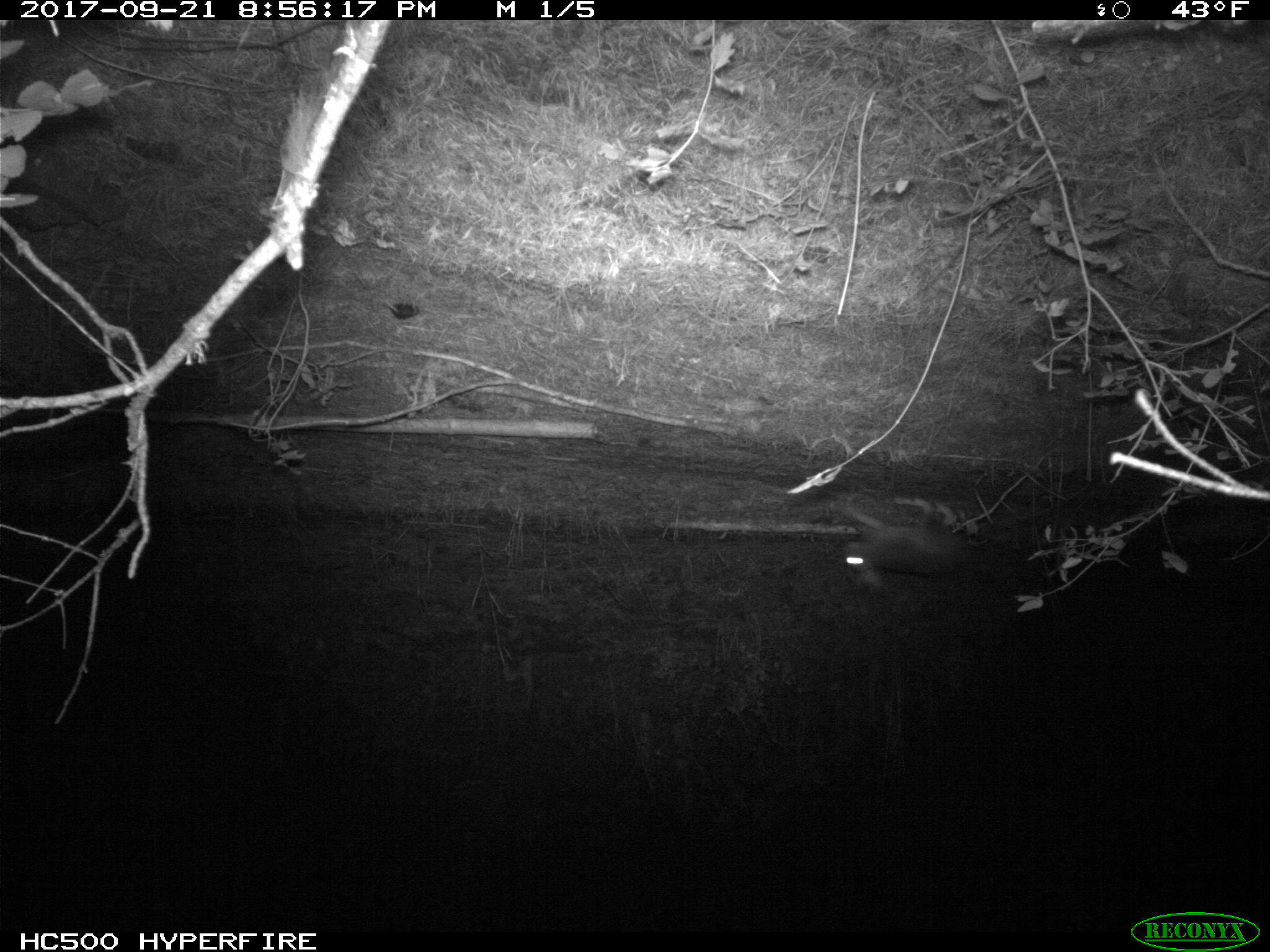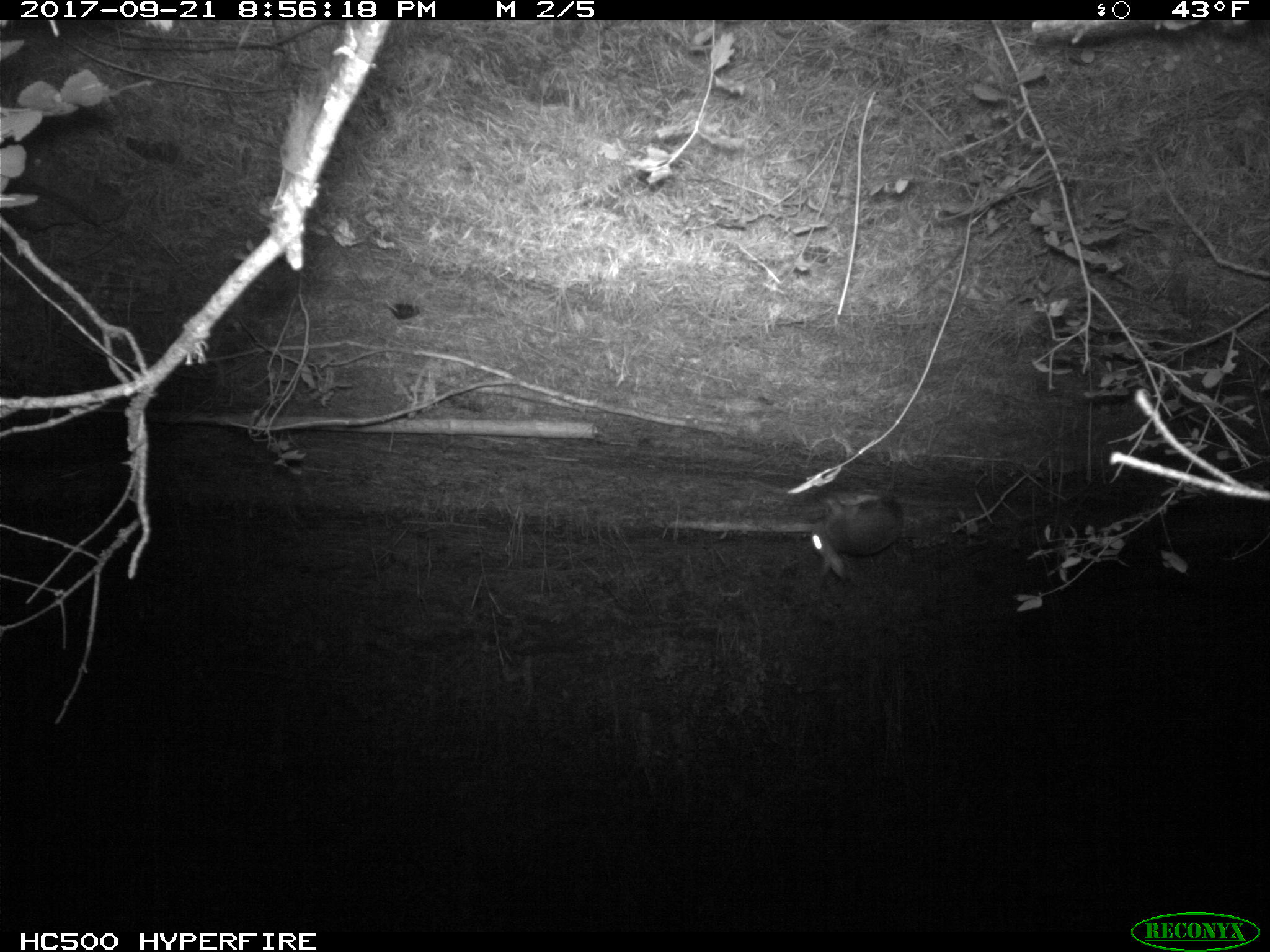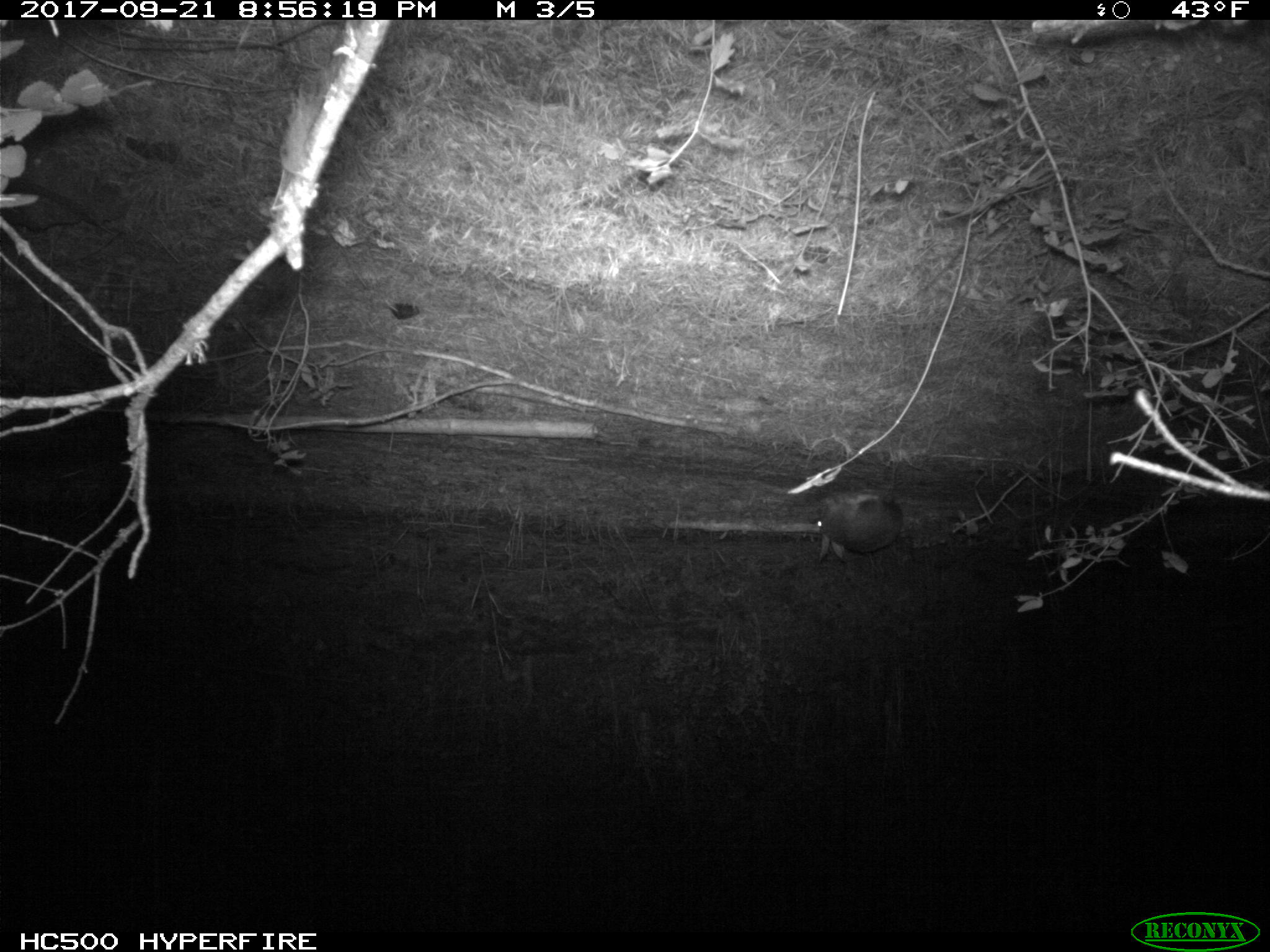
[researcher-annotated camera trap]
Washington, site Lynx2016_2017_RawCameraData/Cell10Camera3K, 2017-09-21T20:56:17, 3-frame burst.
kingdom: Animalia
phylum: Chordata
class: Mammalia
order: Lagomorpha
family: Leporidae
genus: Lepus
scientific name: Lepus americanus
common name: snowshoe hare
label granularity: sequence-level